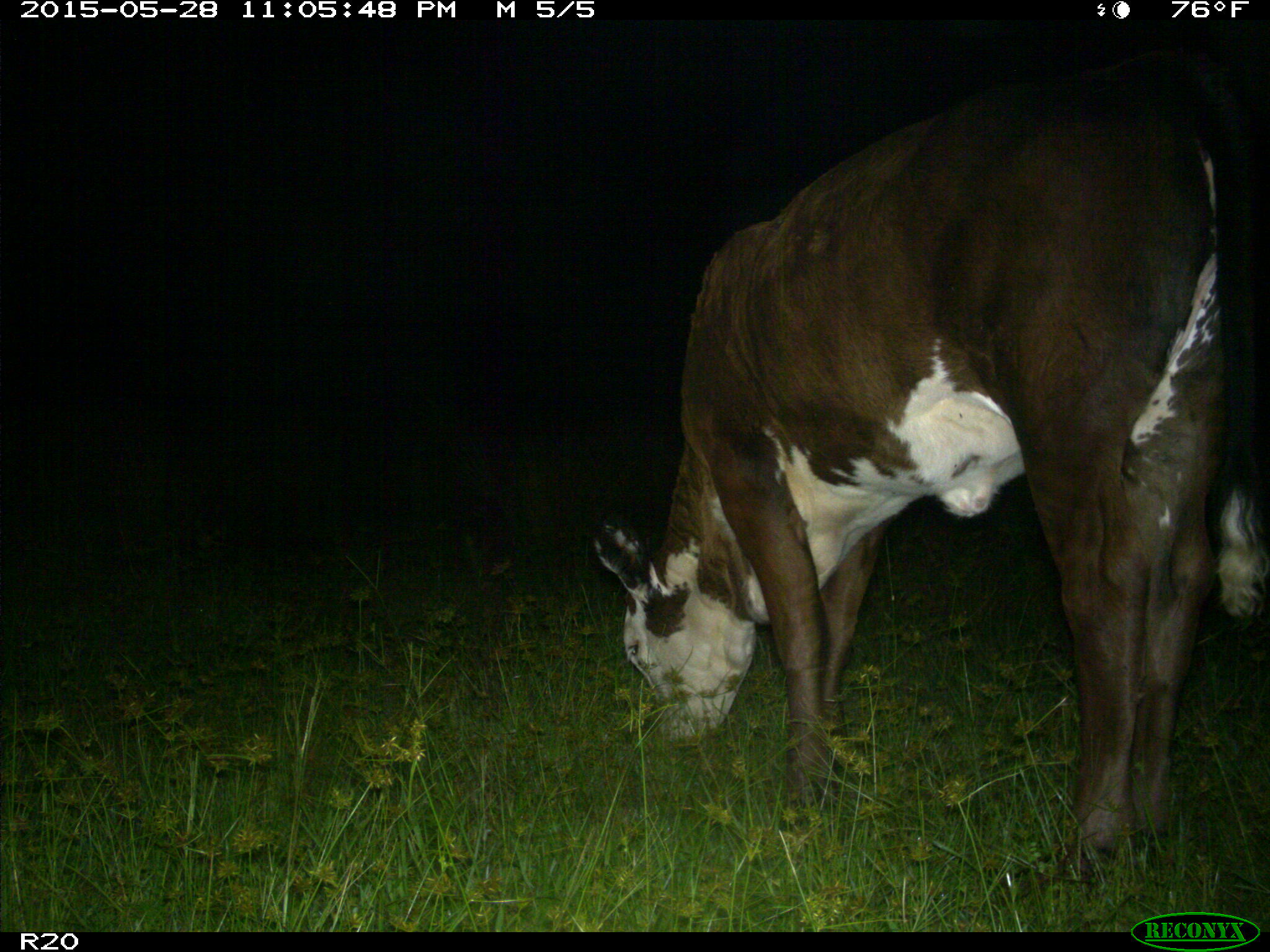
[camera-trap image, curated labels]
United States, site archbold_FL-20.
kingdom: Animalia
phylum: Chordata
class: Mammalia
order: Artiodactyla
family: Bovidae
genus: Bos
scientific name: Bos taurus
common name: domestic cow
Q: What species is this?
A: Bos taurus (domestic cow).